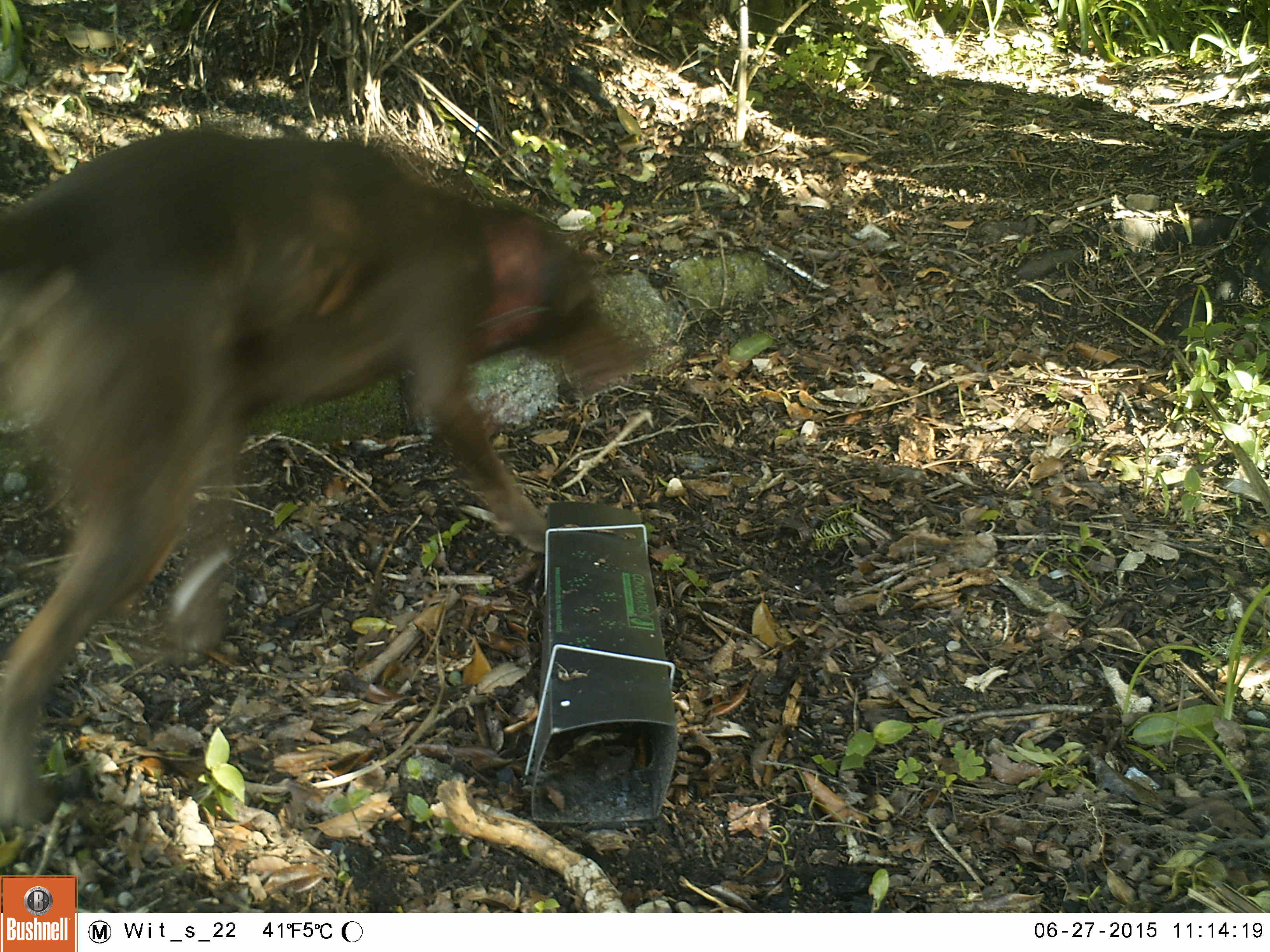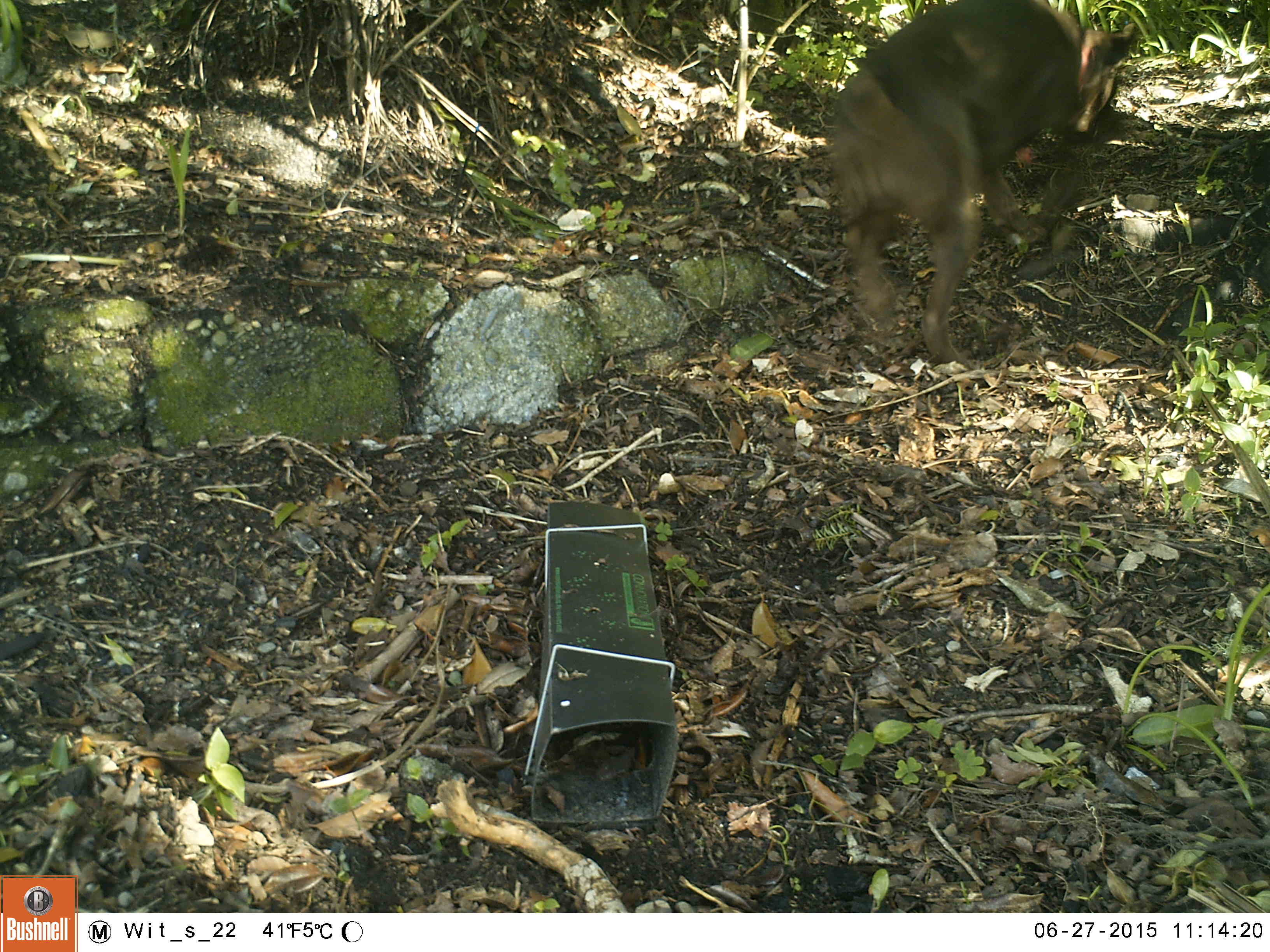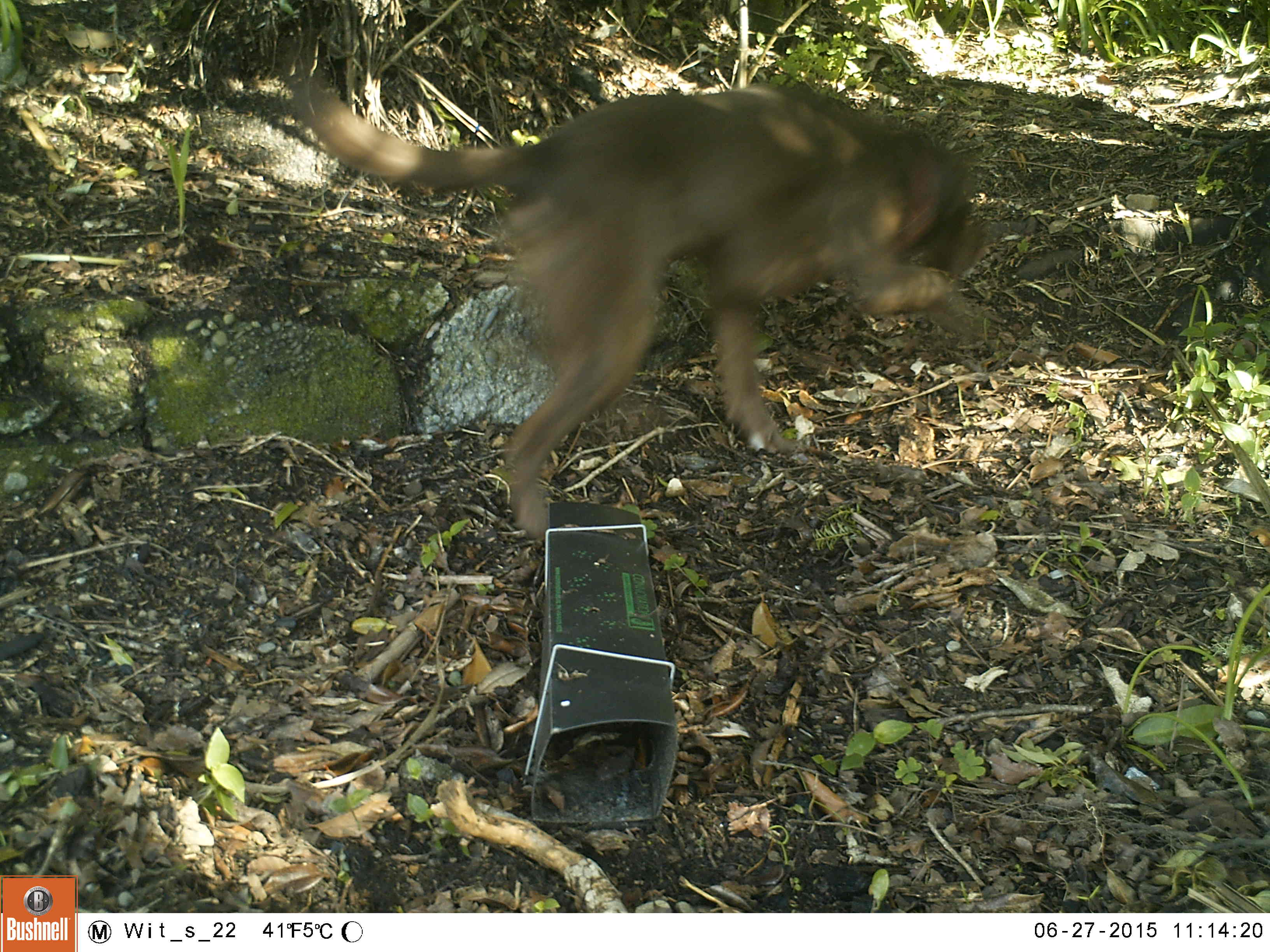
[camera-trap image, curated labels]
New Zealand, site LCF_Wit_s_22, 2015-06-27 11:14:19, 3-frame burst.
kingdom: Animalia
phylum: Chordata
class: Mammalia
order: Carnivora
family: Canidae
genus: Canis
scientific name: Canis familiaris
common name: domestic dog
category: dog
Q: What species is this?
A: Dog (domestic dog) (Canis familiaris).